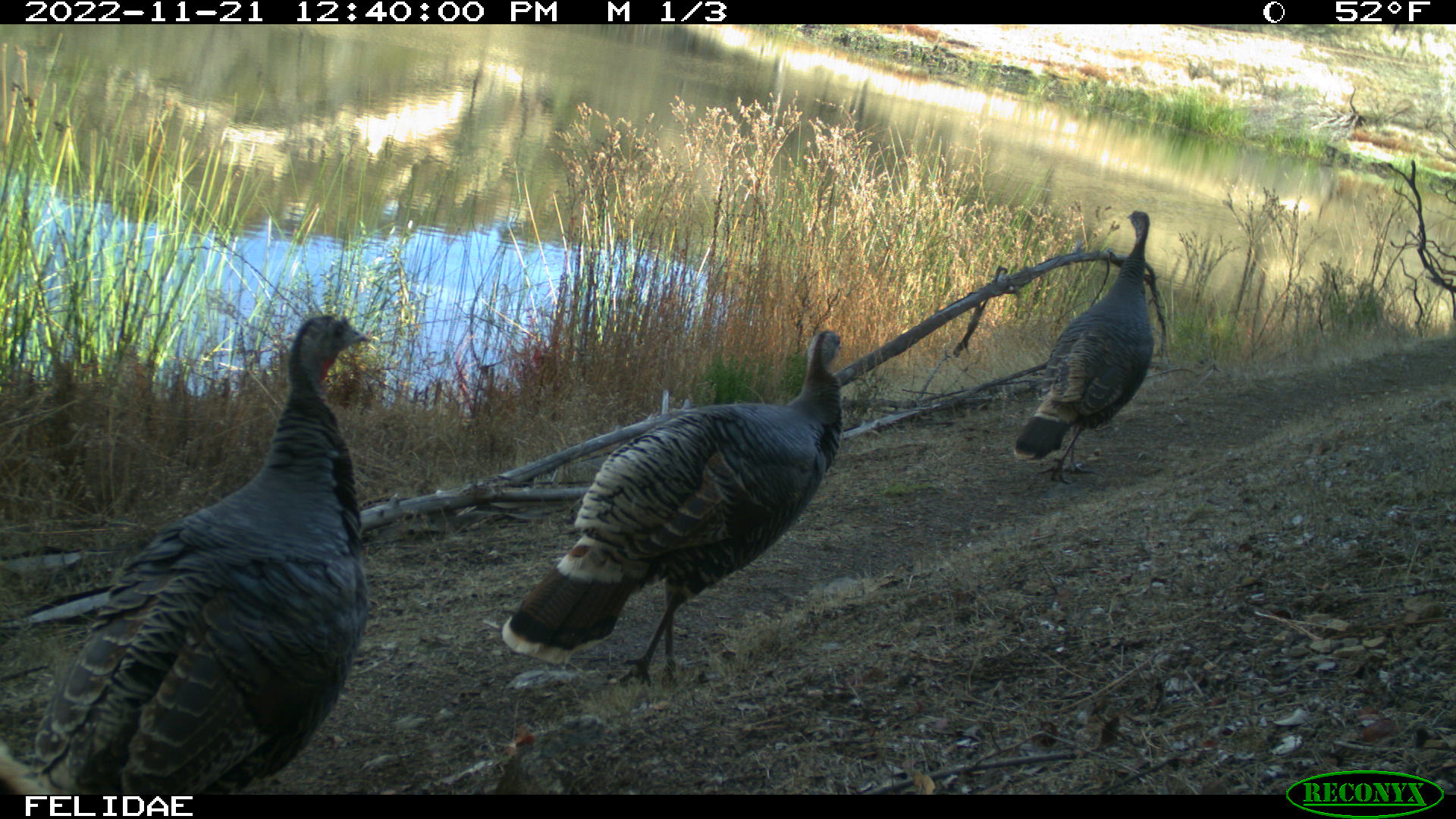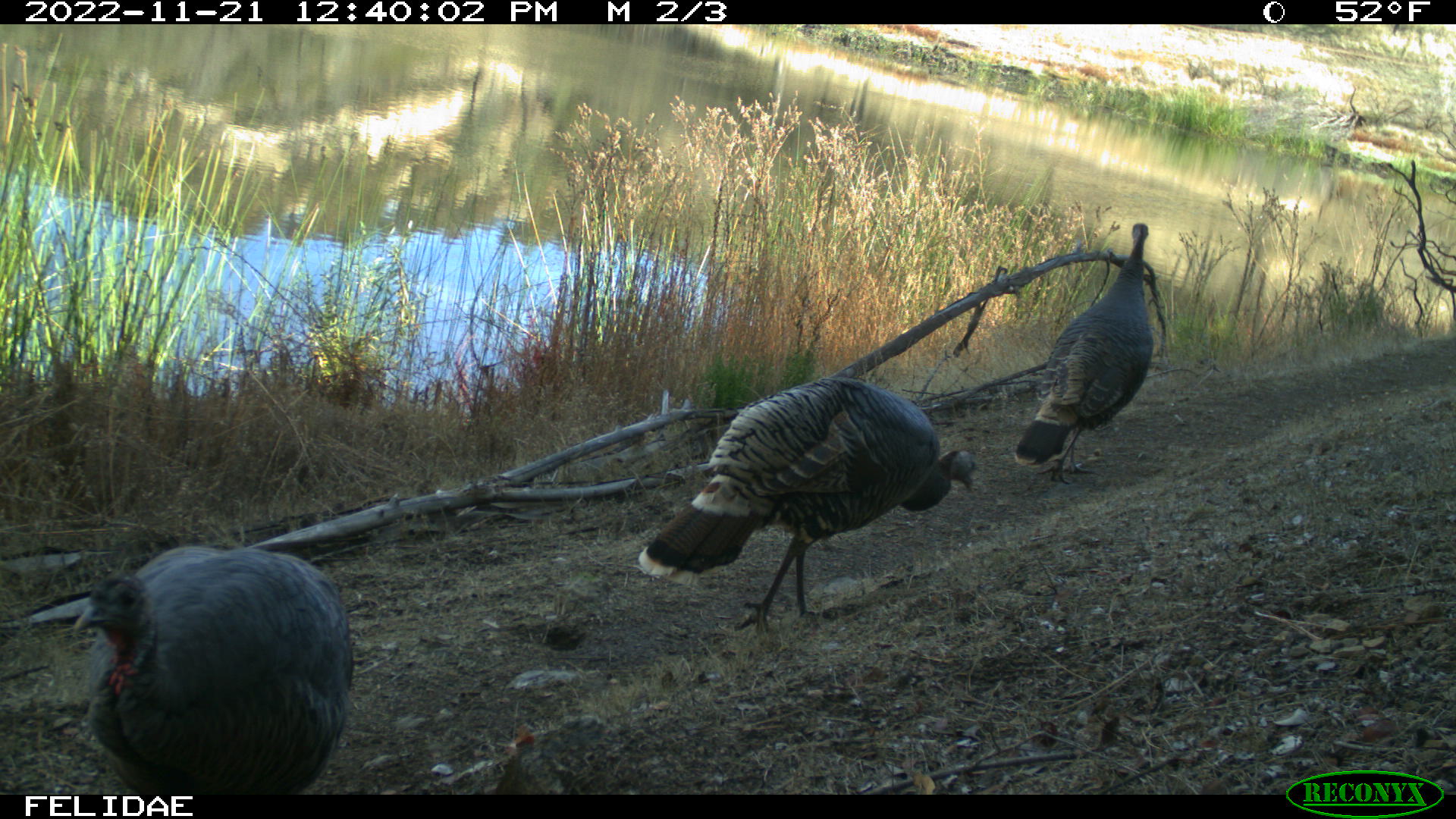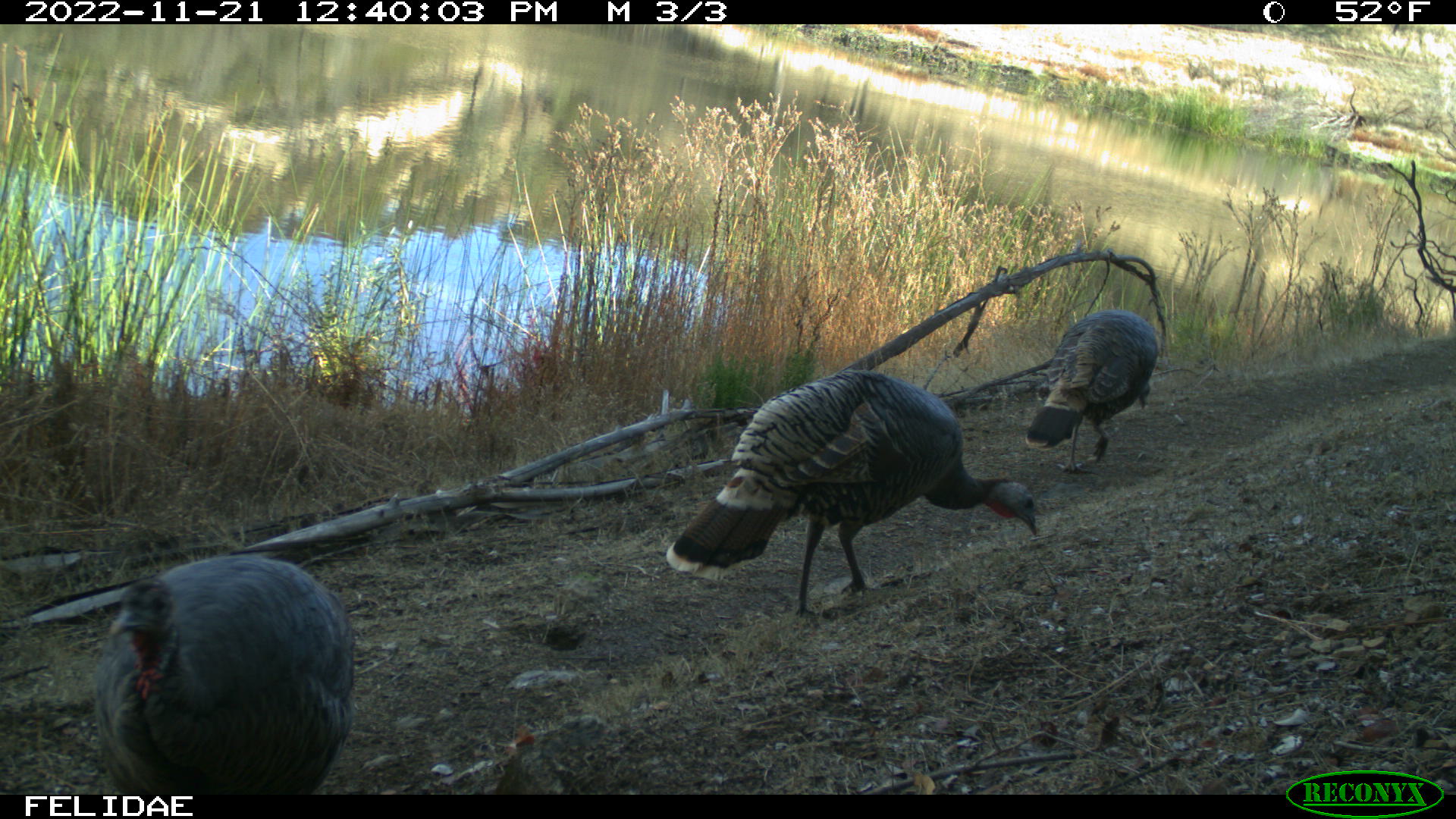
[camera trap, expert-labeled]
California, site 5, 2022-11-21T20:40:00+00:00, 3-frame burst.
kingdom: Animalia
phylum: Chordata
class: Aves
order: Galliformes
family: Phasianidae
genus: Meleagris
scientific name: Meleagris gallopavo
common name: turkey